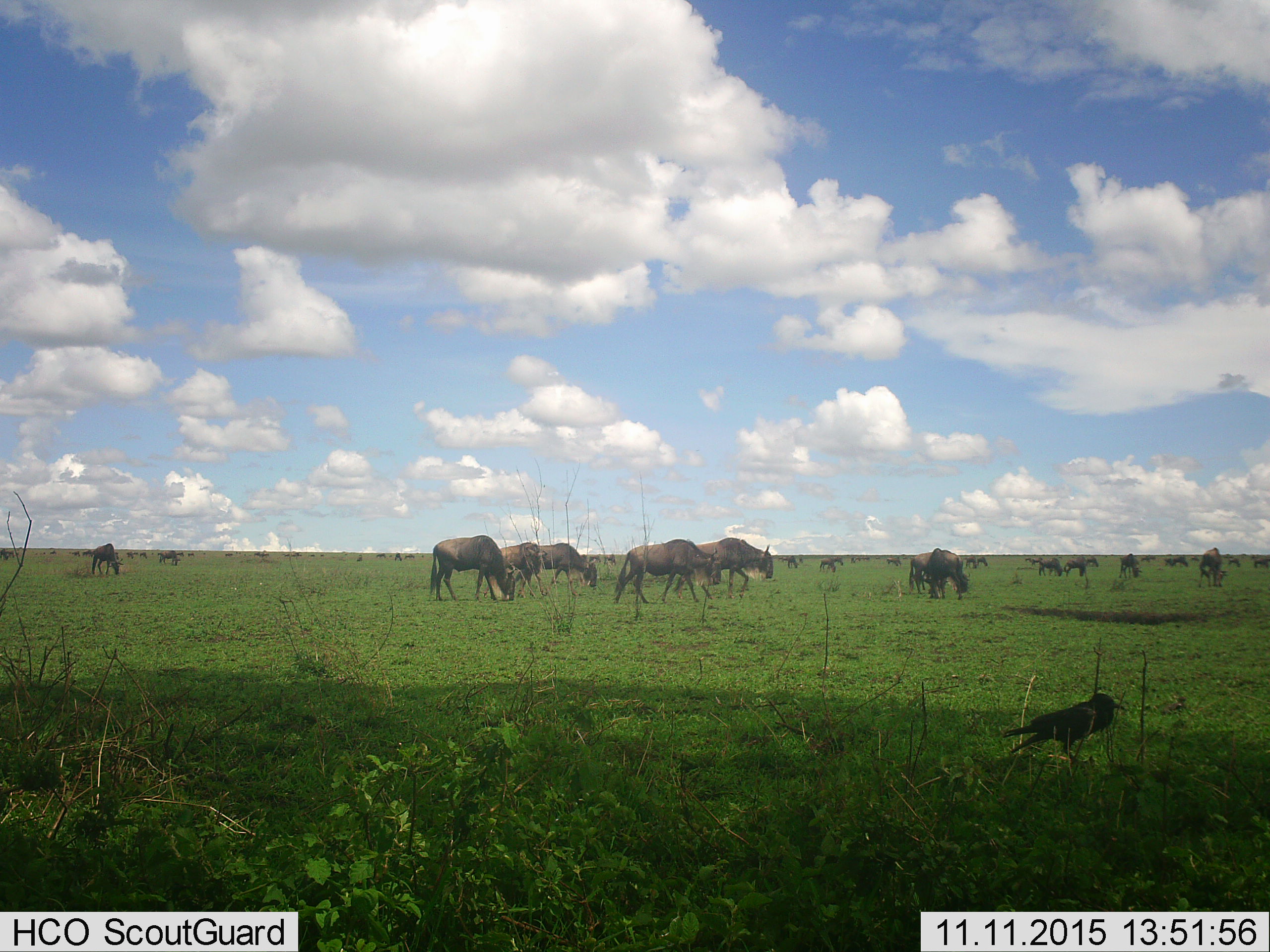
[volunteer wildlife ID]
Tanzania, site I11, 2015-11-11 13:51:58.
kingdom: Animalia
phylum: Chordata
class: Aves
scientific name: Aves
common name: bird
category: otherbird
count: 1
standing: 100%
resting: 0%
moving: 0%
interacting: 0%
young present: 0%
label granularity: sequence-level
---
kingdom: Animalia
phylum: Chordata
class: Mammalia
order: Artiodactyla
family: Bovidae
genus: Connochaetes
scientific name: Connochaetes taurinus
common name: blue wildebeest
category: wildebeest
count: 11-50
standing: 33%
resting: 0%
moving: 78%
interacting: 11%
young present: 11%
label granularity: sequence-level